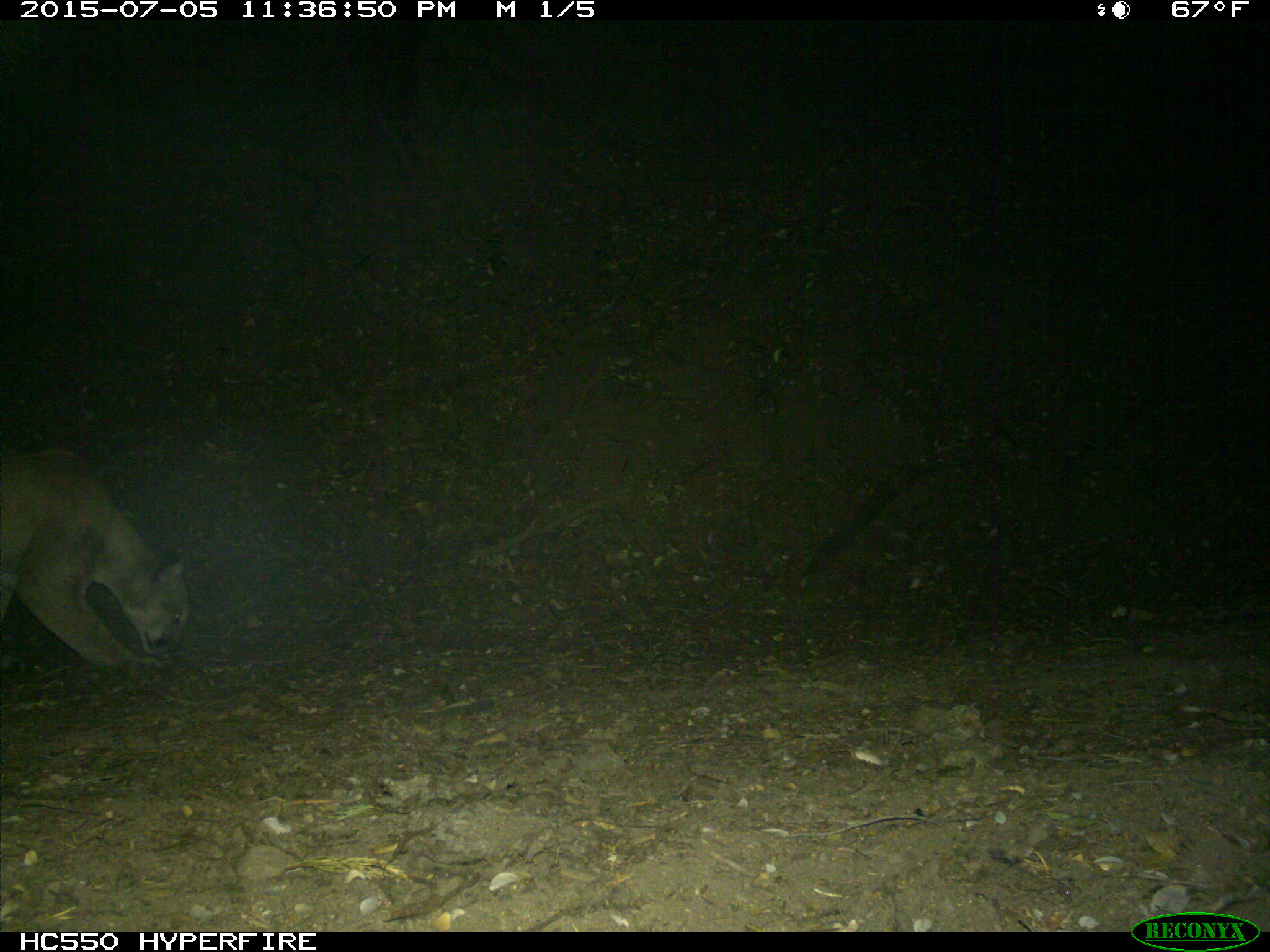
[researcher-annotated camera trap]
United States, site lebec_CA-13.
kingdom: Animalia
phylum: Chordata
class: Mammalia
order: Carnivora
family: Felidae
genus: Puma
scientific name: Puma concolor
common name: mountain lion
Puma concolor (mountain lion).